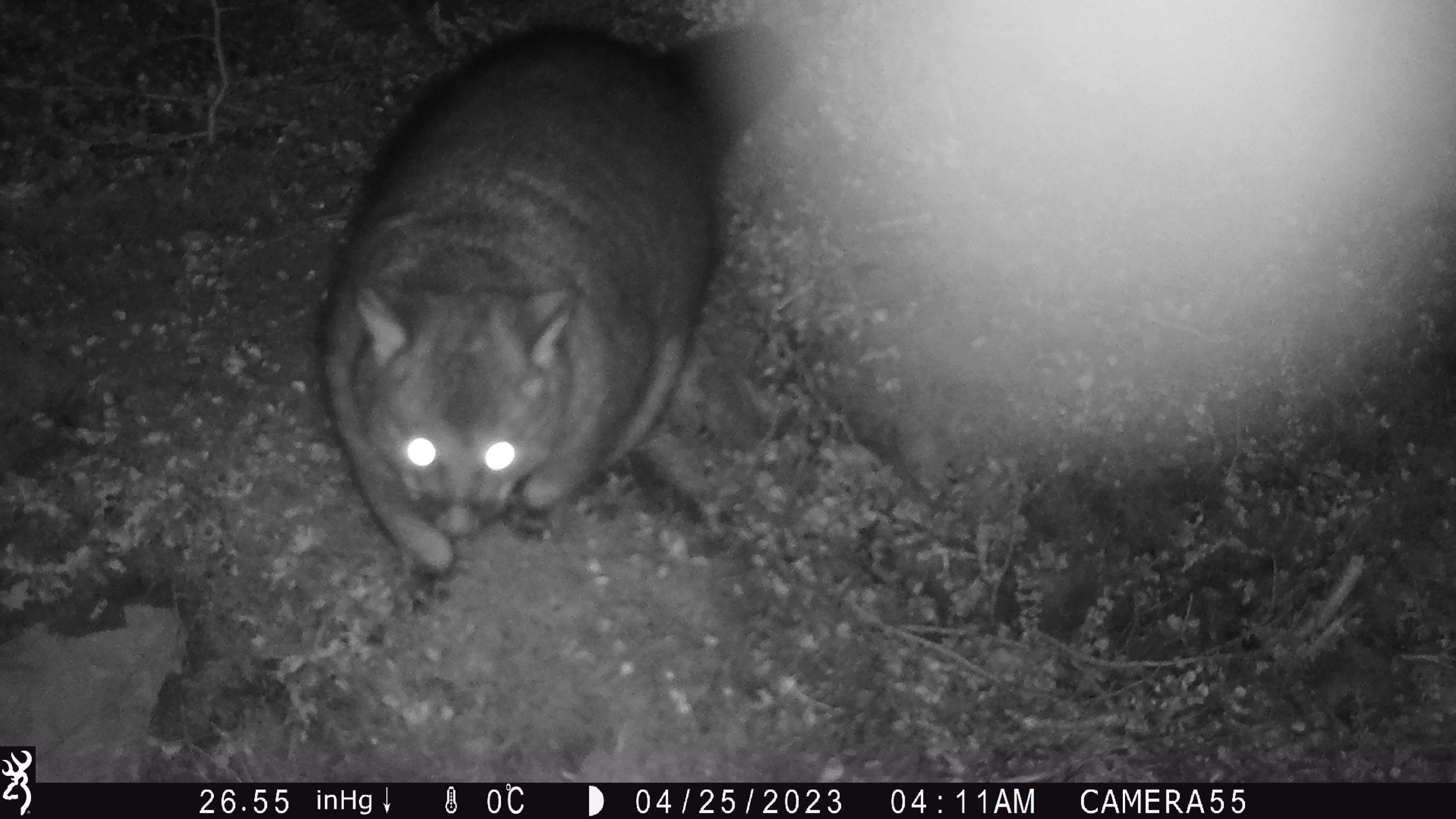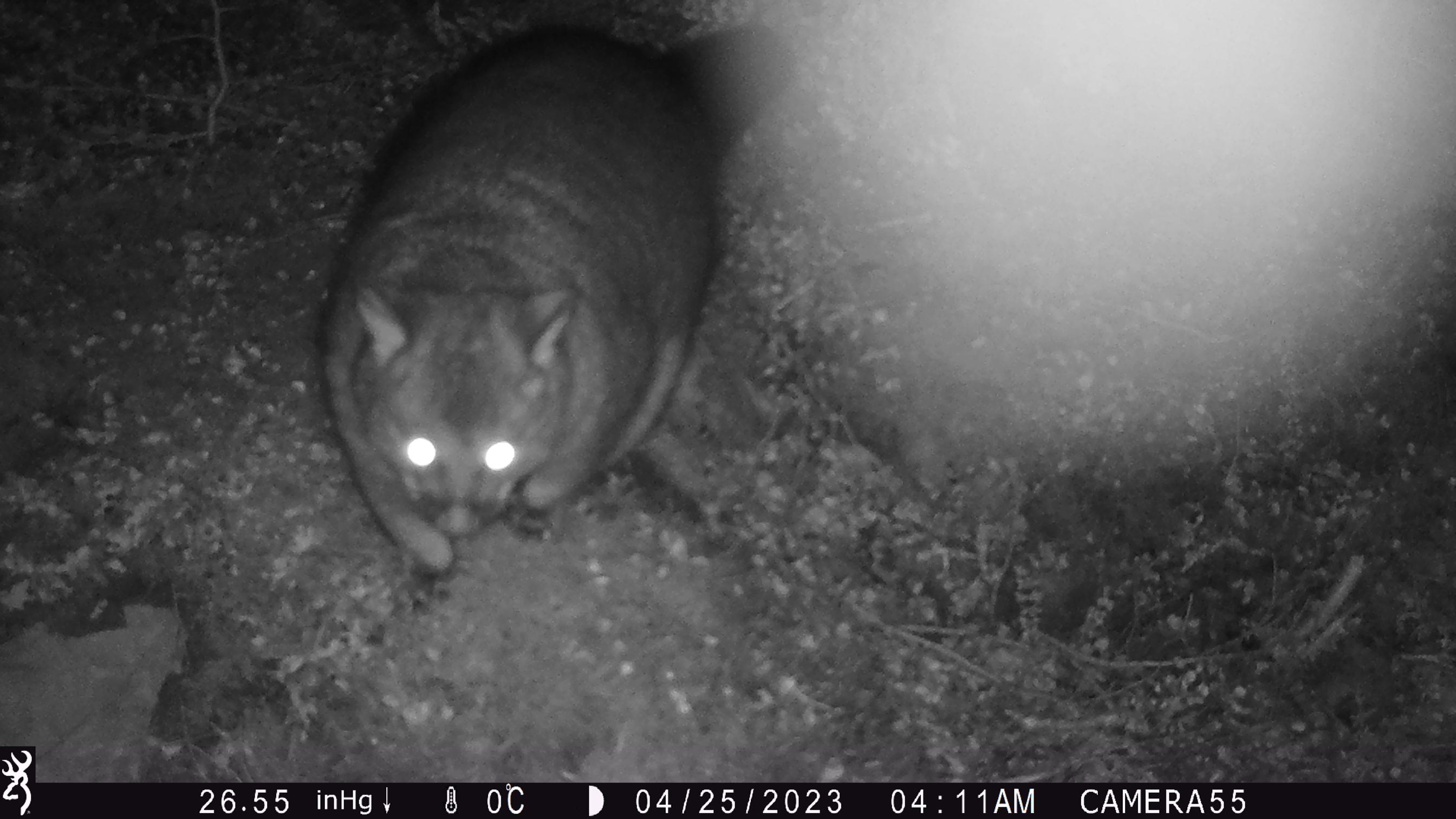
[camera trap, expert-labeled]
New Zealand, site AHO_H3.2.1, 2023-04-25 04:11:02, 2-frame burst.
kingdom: Animalia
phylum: Chordata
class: Mammalia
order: Diprotodontia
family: Phalangeridae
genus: Trichosurus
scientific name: Trichosurus vulpecula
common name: common brushtail possum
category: possum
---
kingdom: Animalia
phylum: Chordata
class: Mammalia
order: Carnivora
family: Mustelidae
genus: Mustela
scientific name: Mustela erminea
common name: stoat